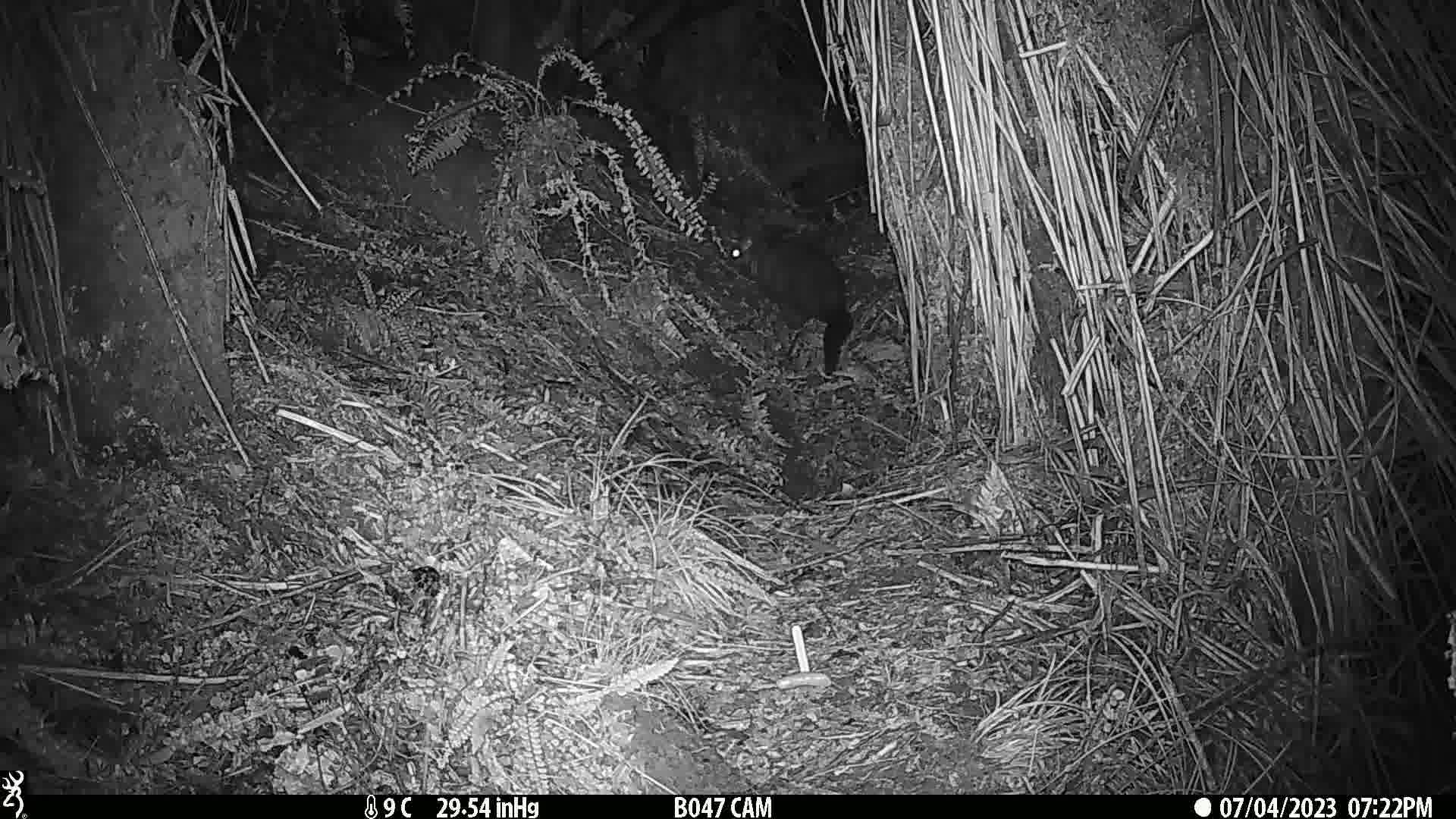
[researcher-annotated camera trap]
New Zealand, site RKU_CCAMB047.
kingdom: Animalia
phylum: Chordata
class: Mammalia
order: Diprotodontia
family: Phalangeridae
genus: Trichosurus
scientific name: Trichosurus vulpecula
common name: common brushtail possum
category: possum